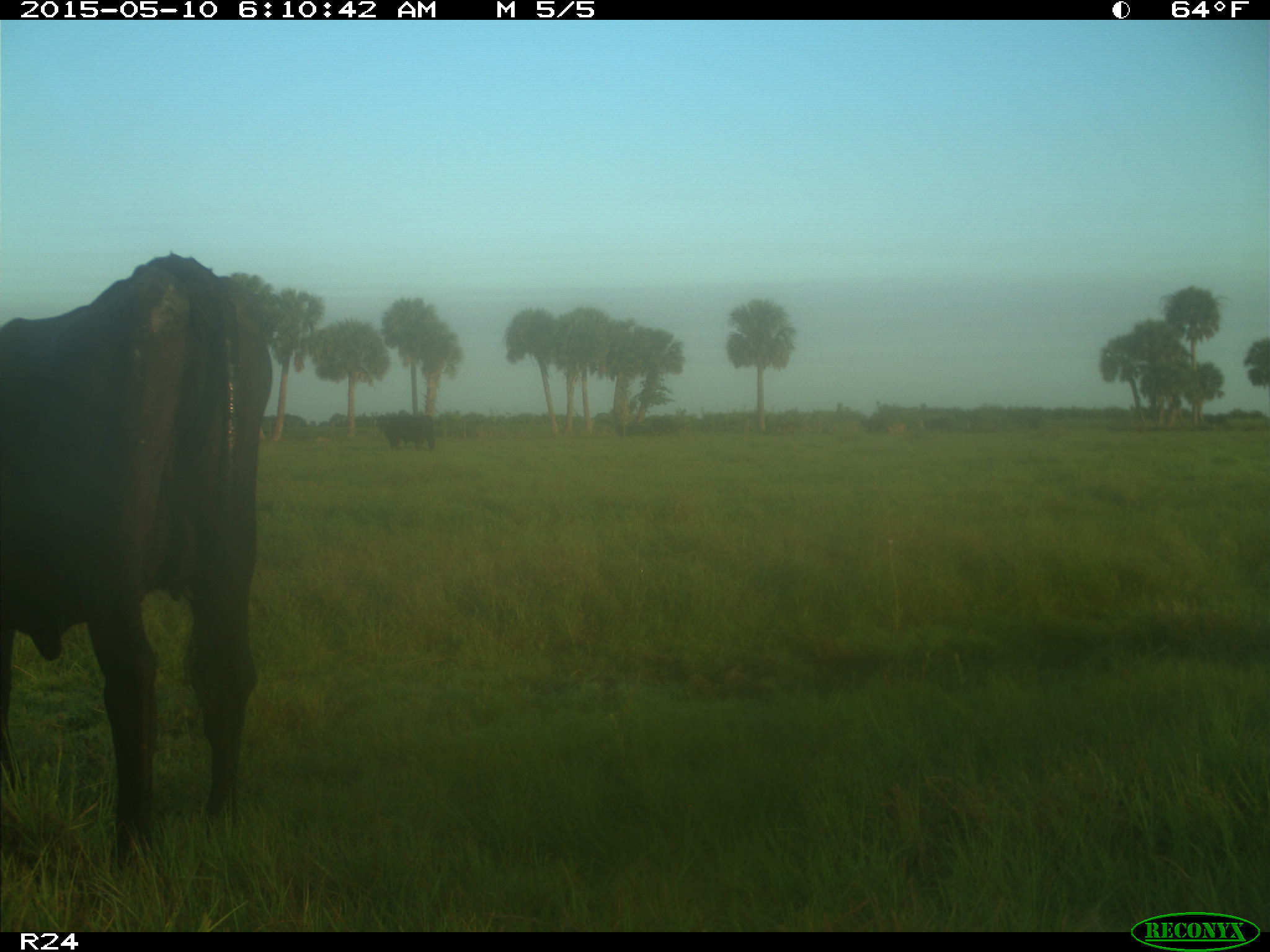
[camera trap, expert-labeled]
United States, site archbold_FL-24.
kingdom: Animalia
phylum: Chordata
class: Mammalia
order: Artiodactyla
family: Bovidae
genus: Bos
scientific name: Bos taurus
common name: domestic cow